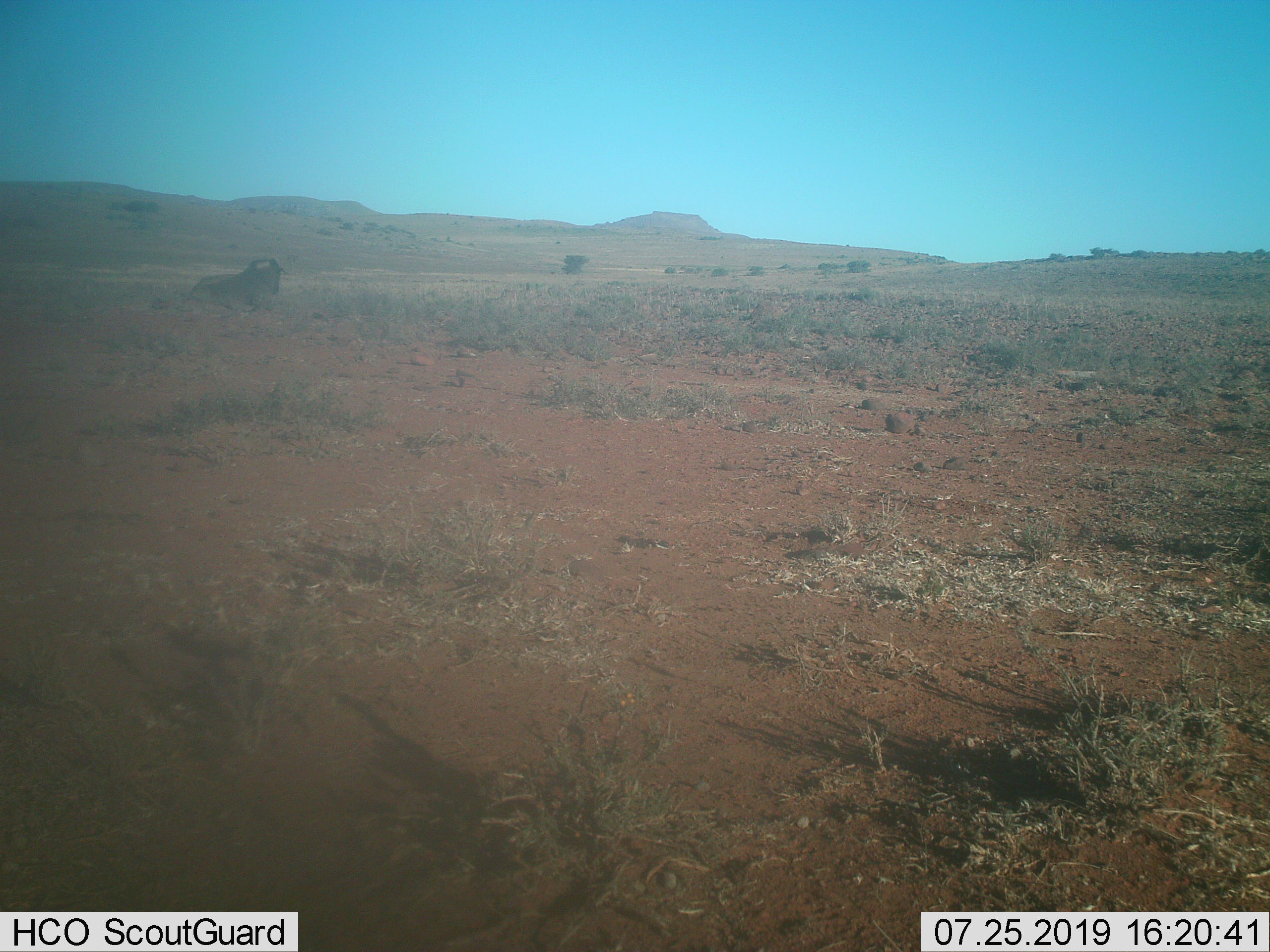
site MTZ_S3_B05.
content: unidentified animal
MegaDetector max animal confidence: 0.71